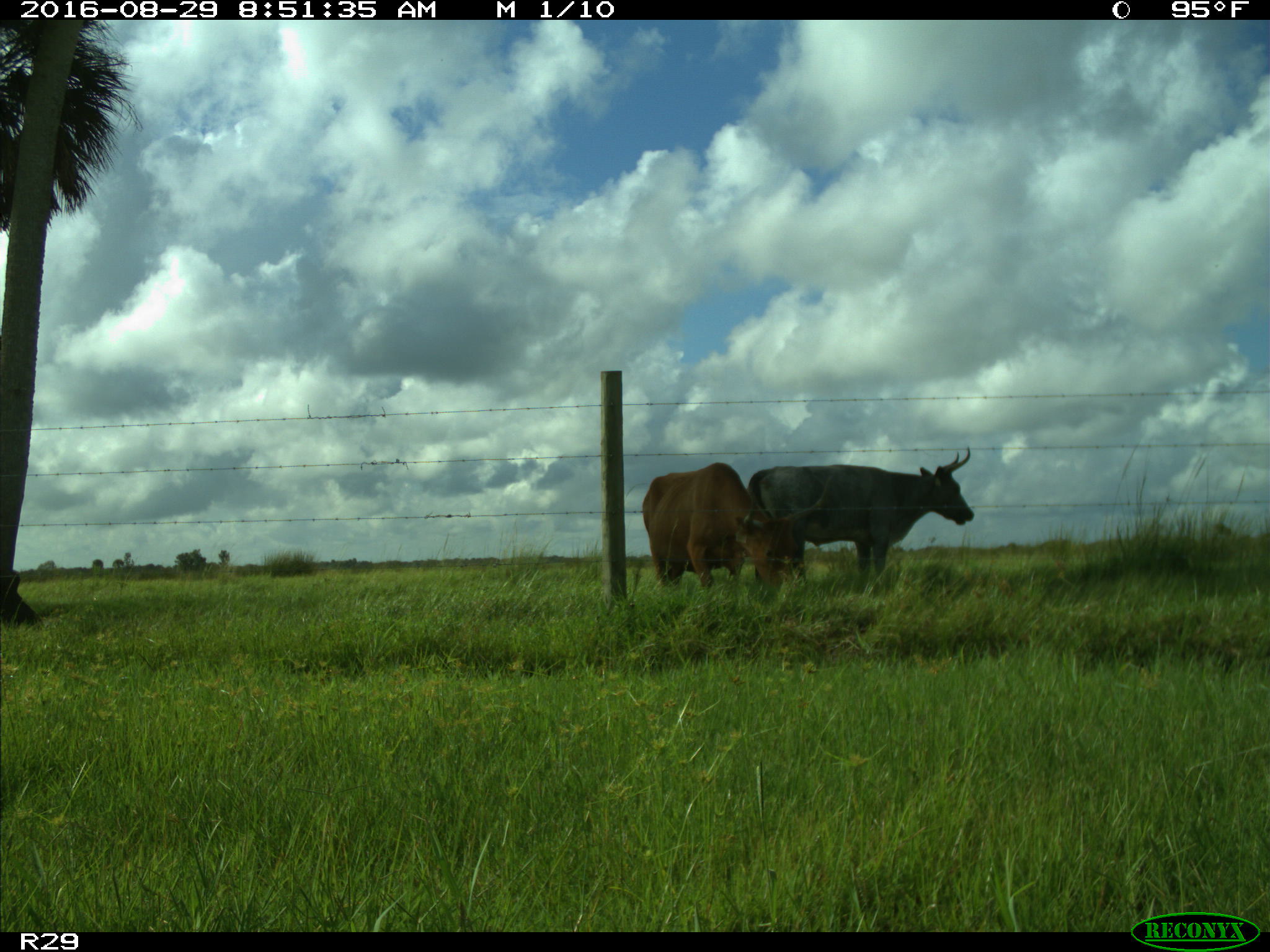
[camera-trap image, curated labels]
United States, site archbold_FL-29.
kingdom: Animalia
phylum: Chordata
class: Mammalia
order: Artiodactyla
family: Bovidae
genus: Bos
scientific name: Bos taurus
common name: domestic cow